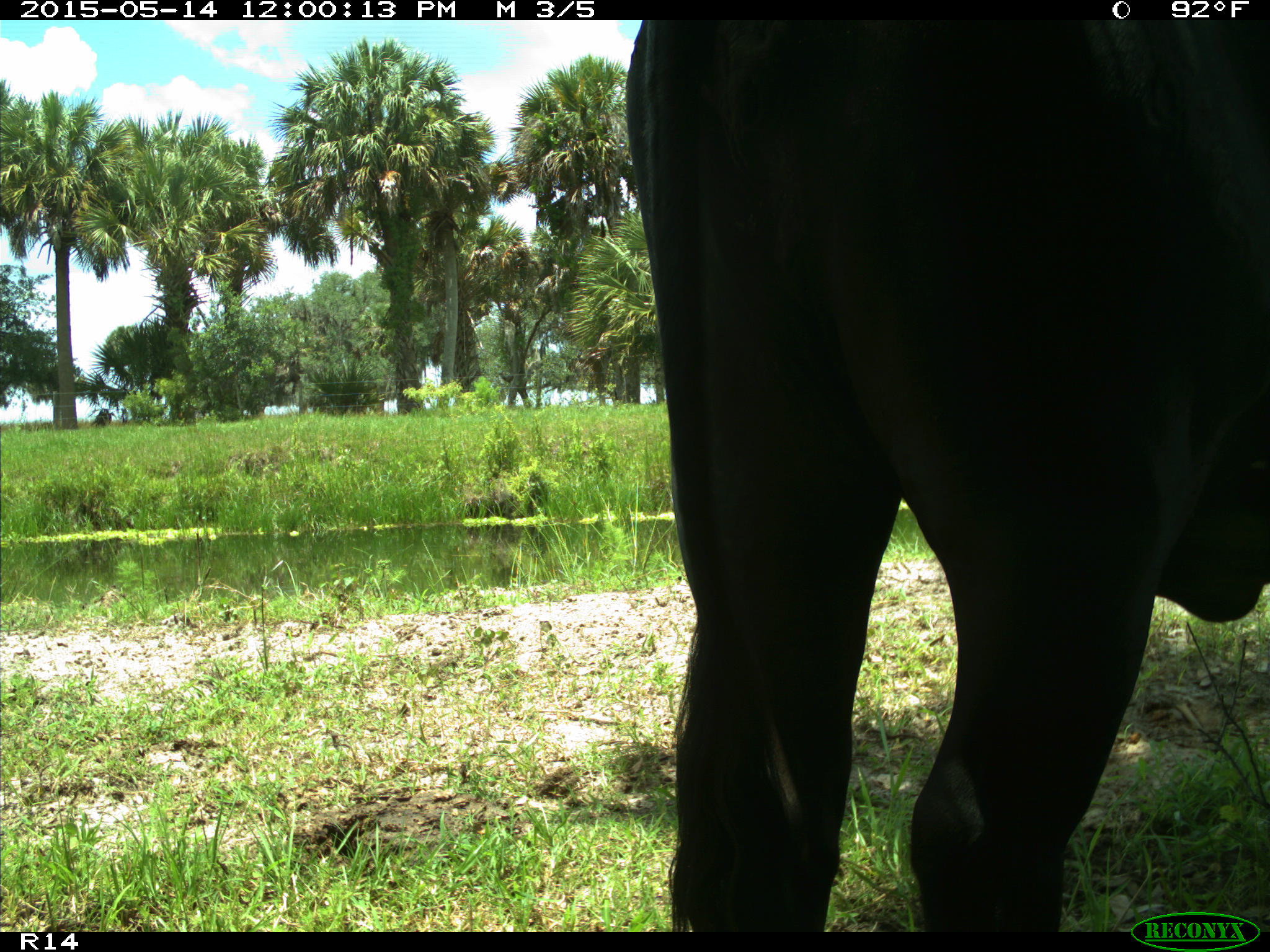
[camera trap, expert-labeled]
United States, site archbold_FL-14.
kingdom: Animalia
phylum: Chordata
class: Mammalia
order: Artiodactyla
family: Bovidae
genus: Bos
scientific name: Bos taurus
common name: domestic cow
Bos taurus (domestic cow).